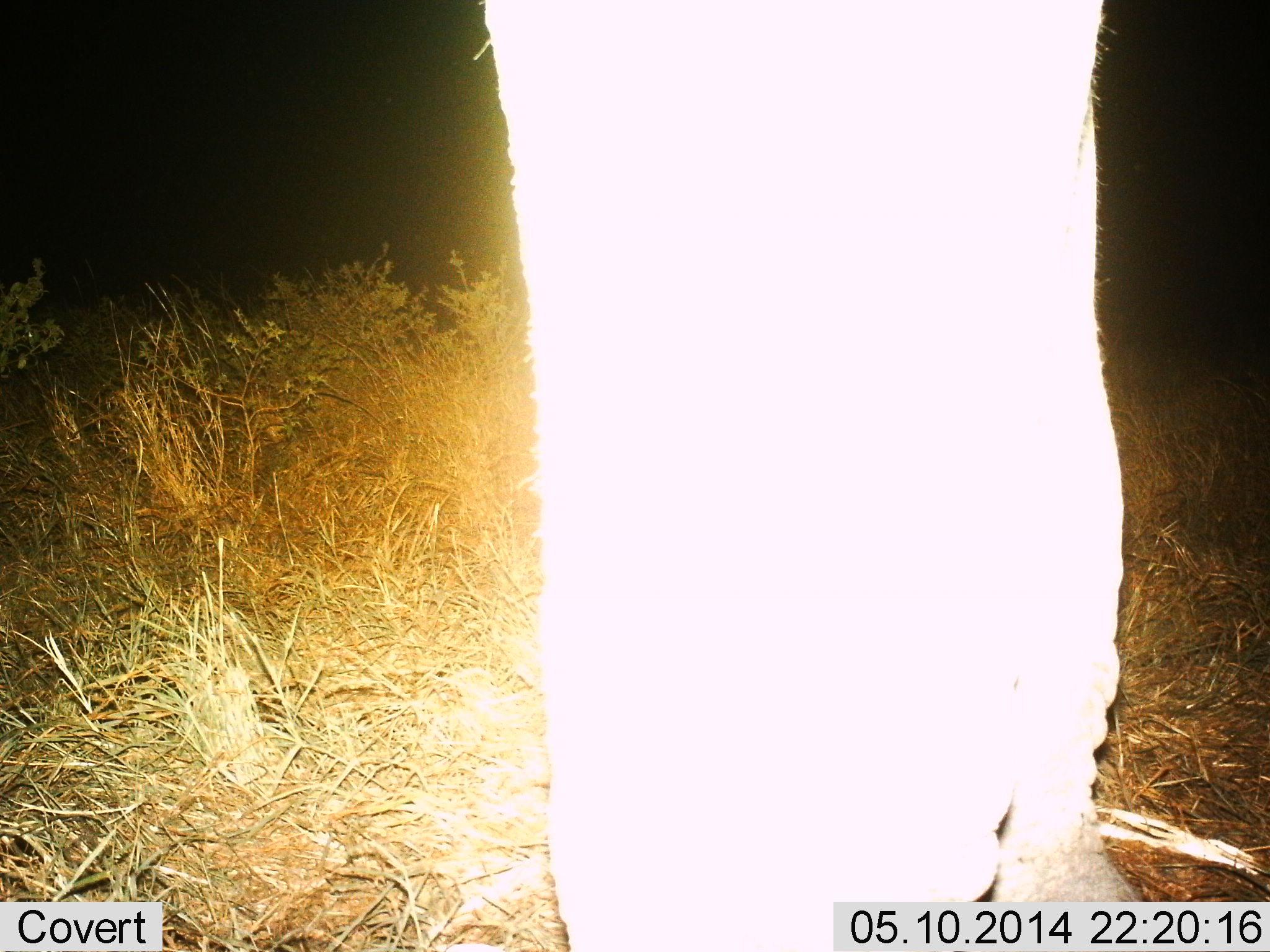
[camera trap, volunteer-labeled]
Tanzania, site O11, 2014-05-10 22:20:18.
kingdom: Animalia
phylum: Chordata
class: Mammalia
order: Proboscidea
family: Elephantidae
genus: Loxodonta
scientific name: Loxodonta africana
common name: african bush elephant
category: elephant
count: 1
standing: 90%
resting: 0%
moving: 10%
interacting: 0%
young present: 0%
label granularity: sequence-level